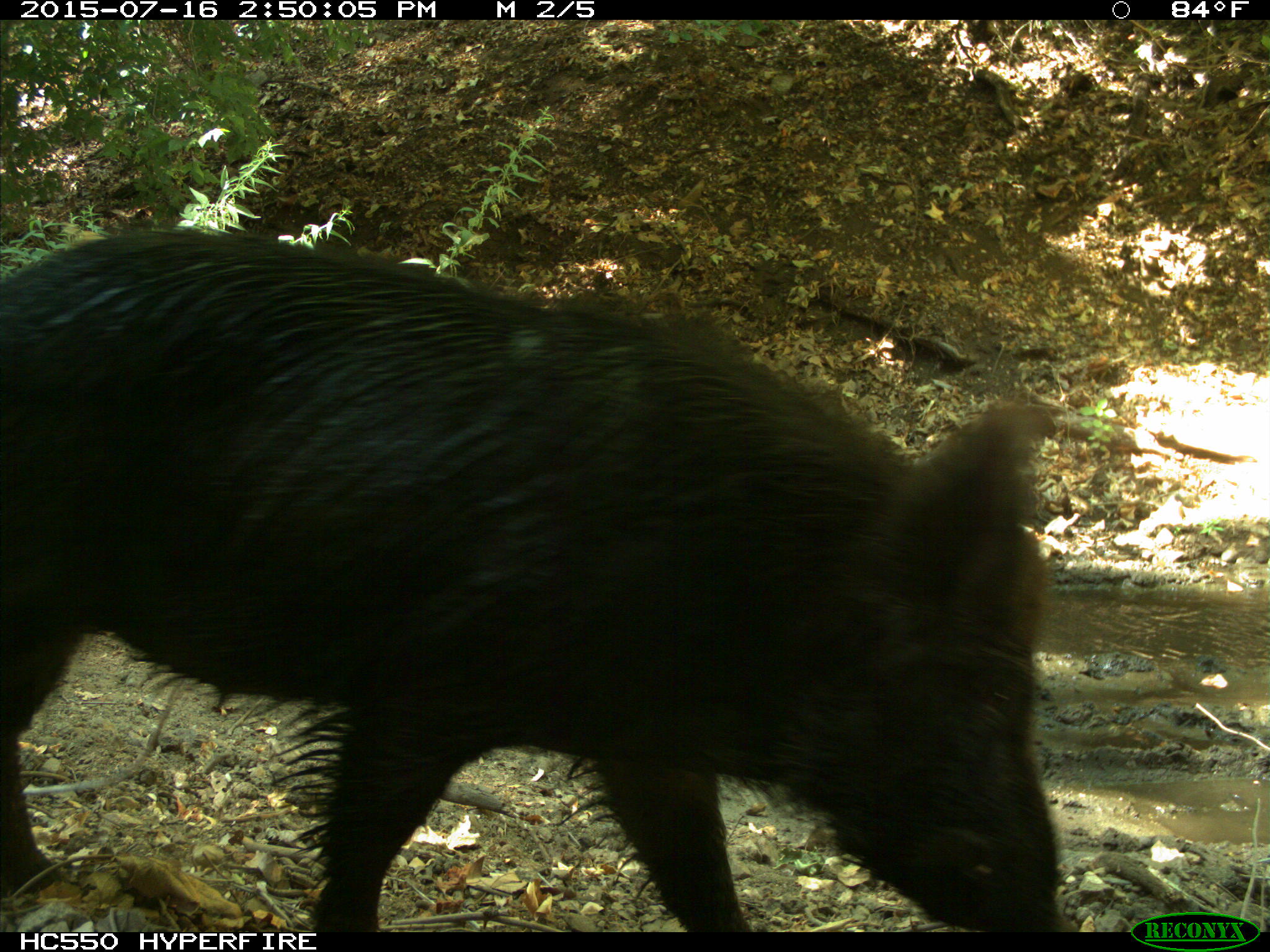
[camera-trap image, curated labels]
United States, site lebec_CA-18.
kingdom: Animalia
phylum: Chordata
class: Mammalia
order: Artiodactyla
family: Suidae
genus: Sus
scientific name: Sus scrofa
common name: wild boar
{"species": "Sus scrofa (wild boar)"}